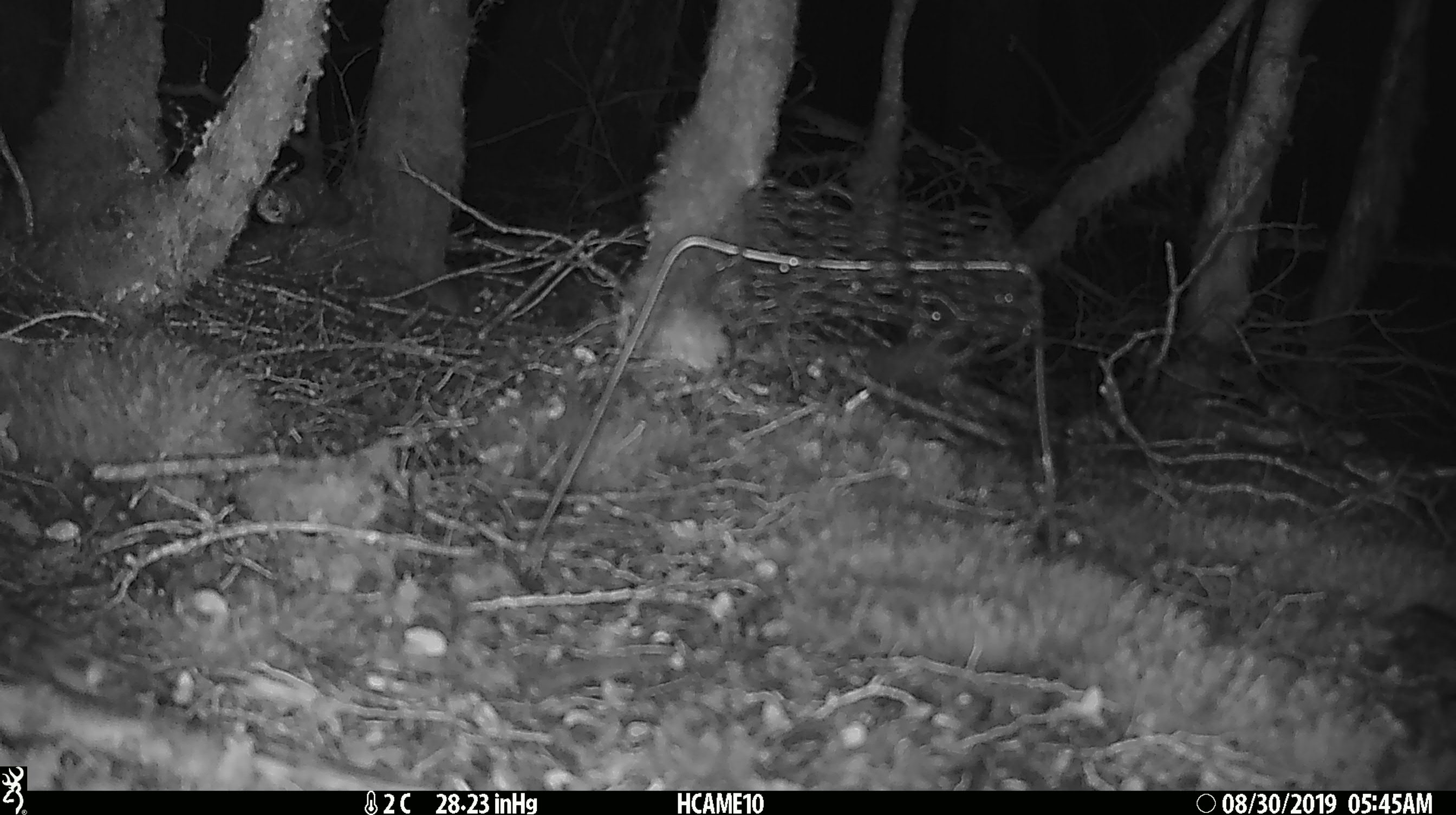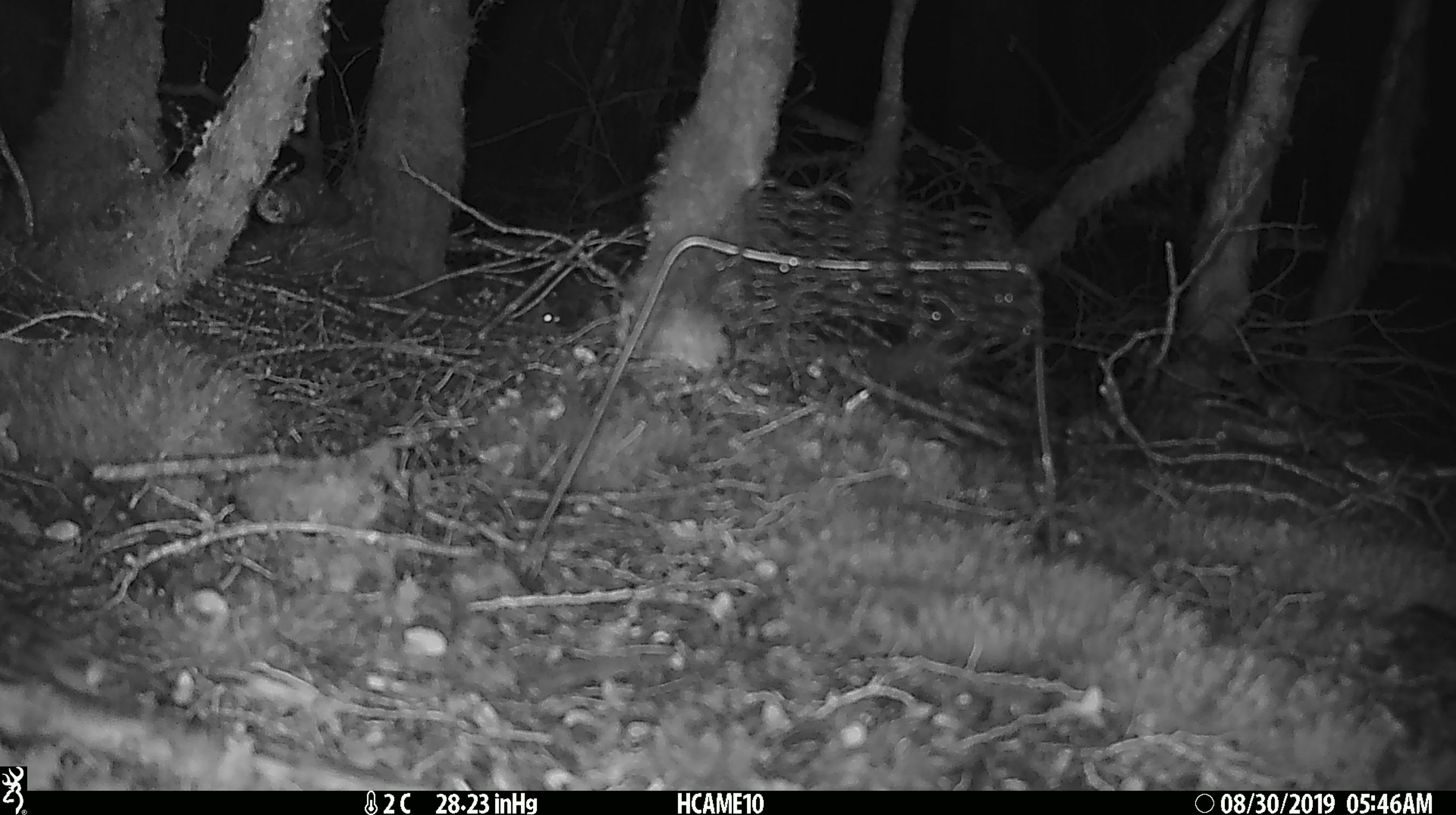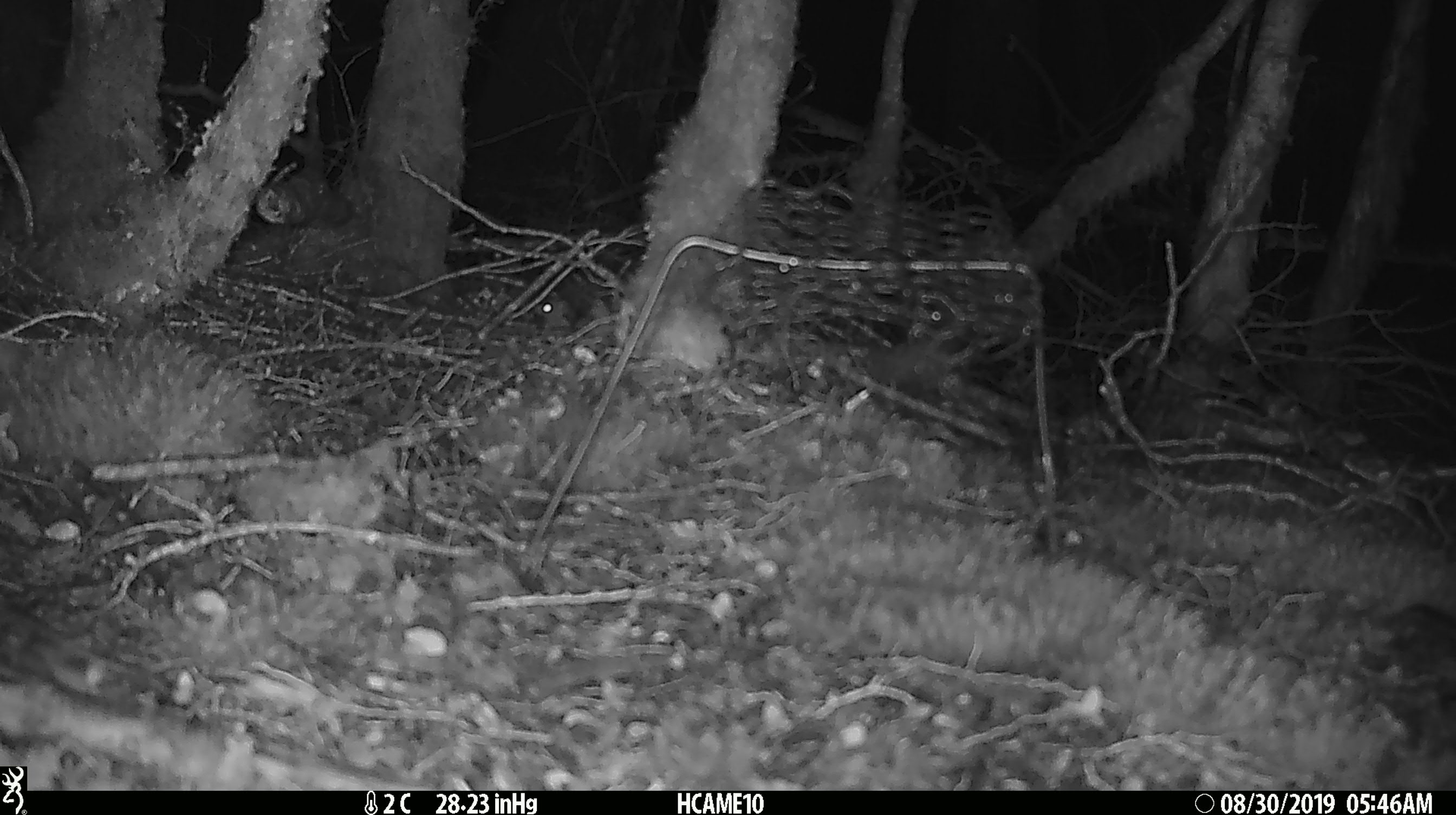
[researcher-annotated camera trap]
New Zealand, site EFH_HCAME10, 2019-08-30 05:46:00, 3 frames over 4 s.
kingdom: Animalia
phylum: Chordata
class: Mammalia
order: Rodentia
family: Muridae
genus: Mus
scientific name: Mus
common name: mouse